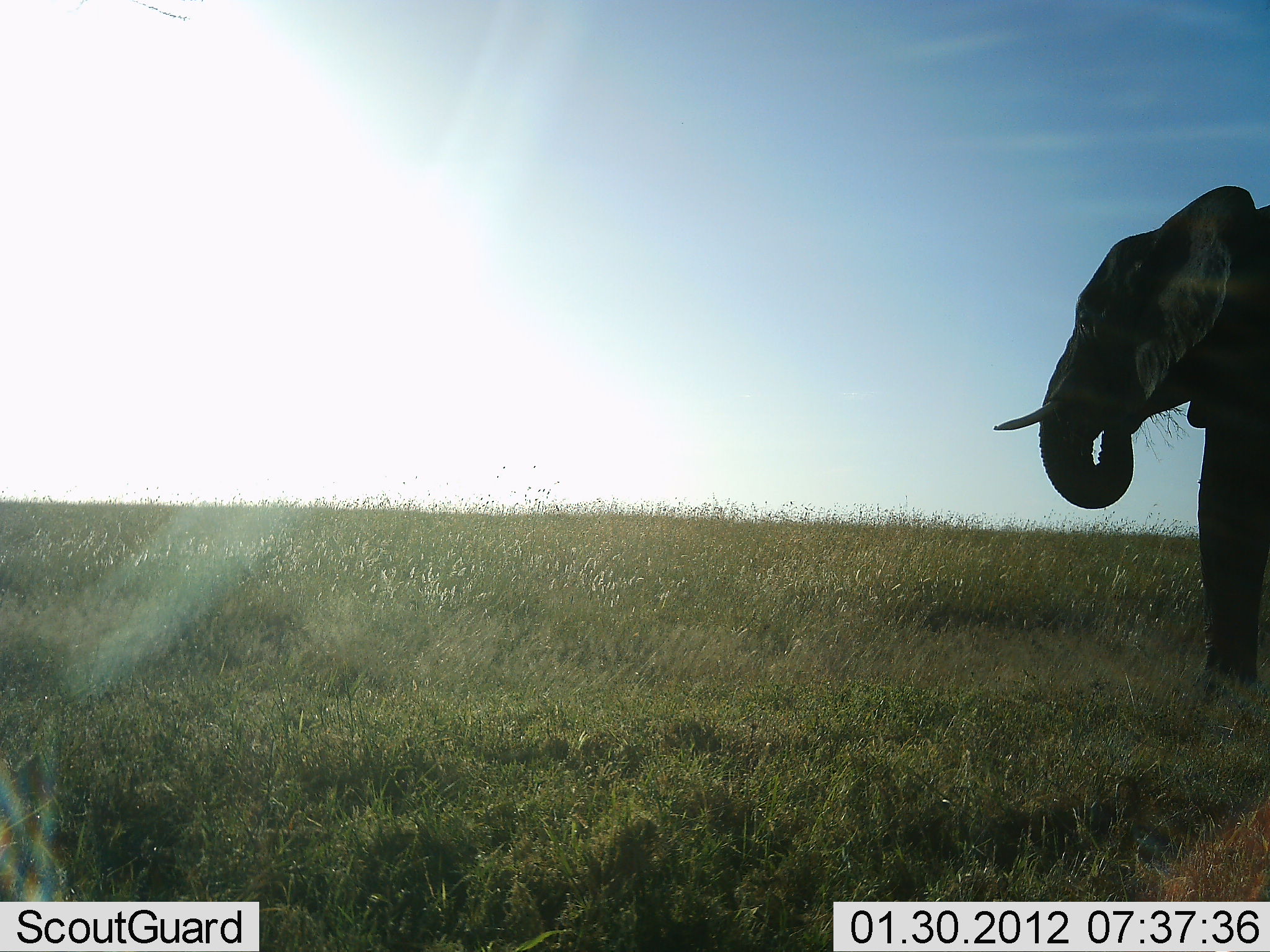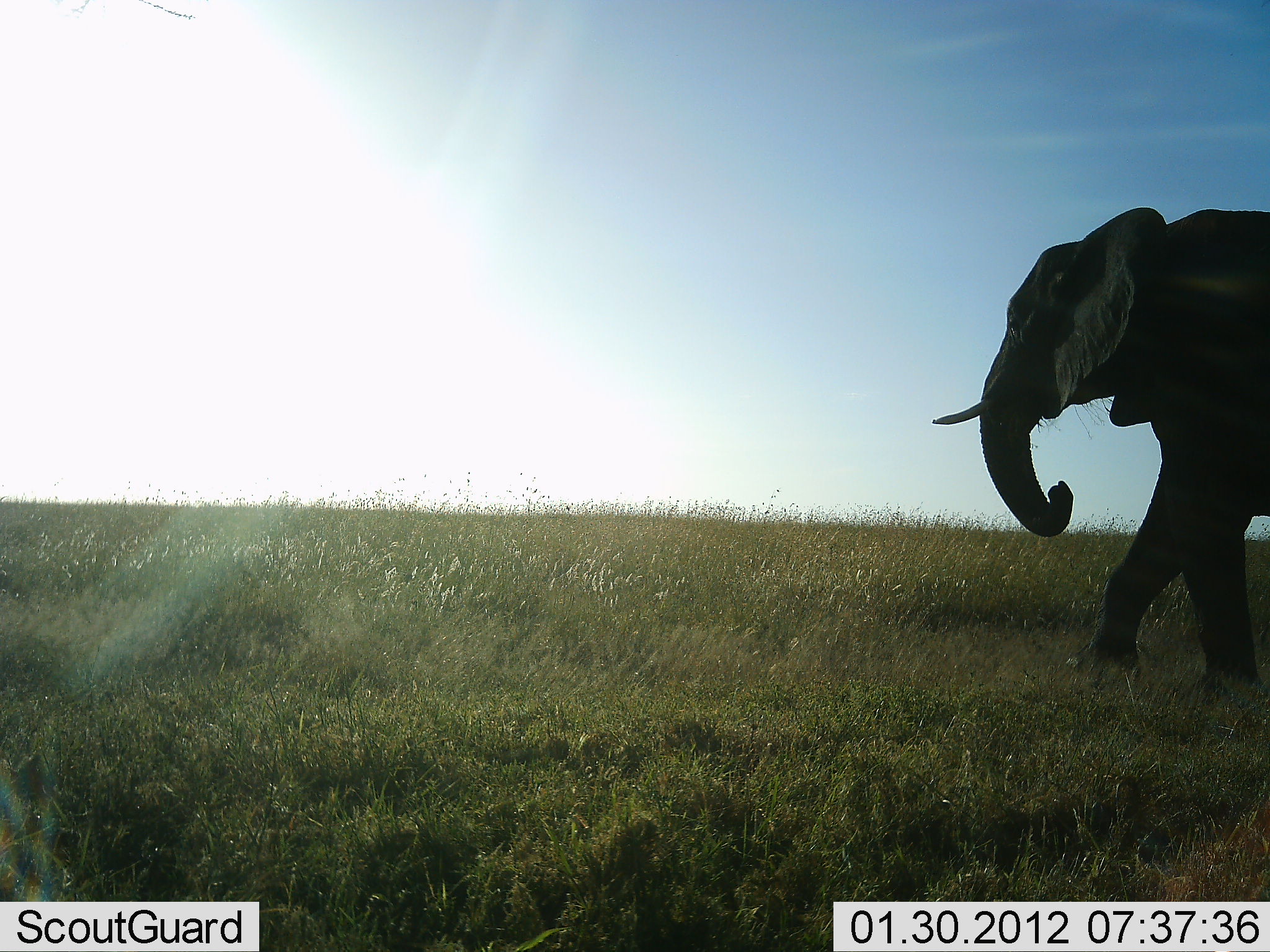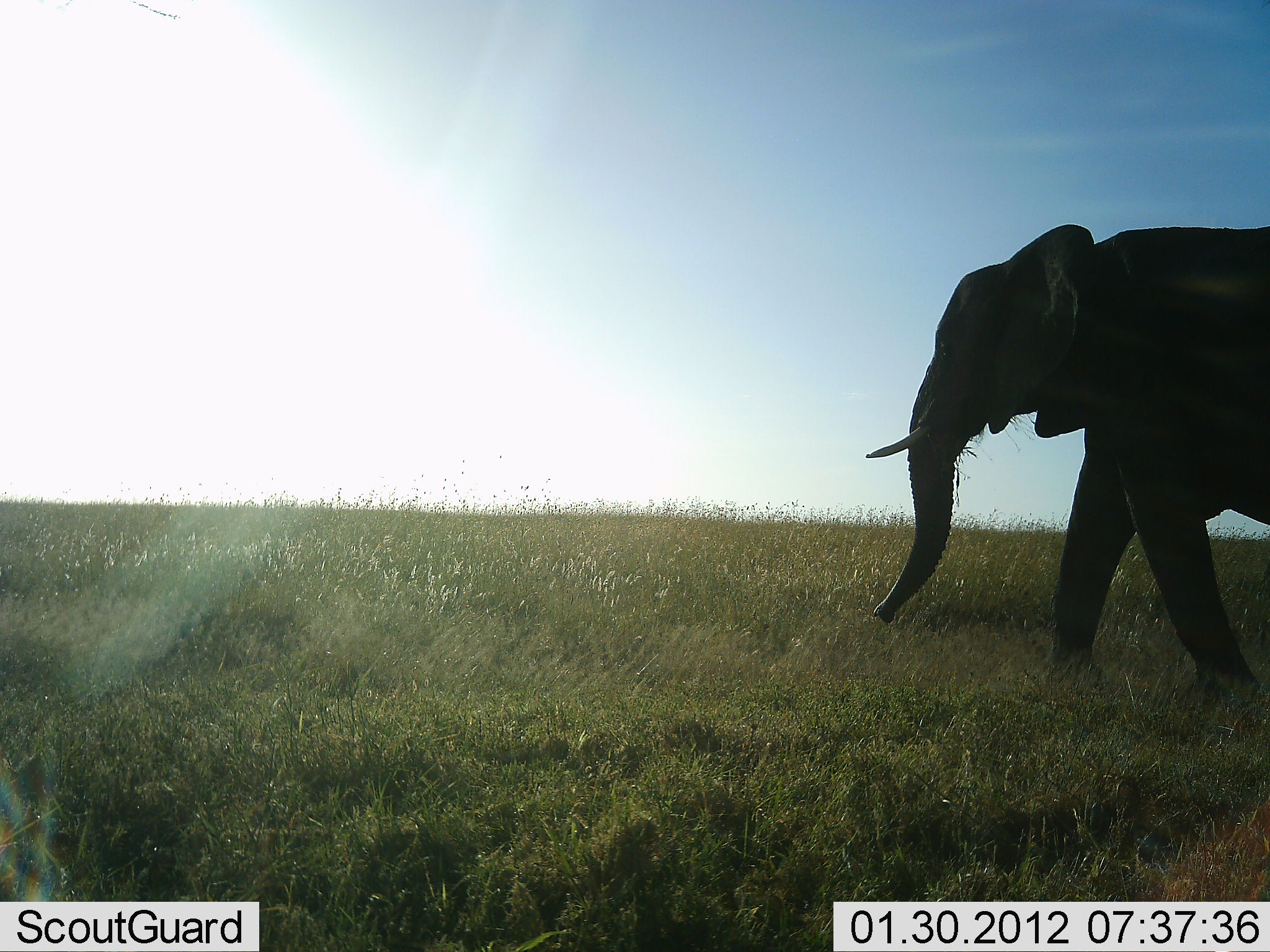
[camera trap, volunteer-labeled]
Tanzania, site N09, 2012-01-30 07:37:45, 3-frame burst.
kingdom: Animalia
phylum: Chordata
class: Mammalia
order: Proboscidea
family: Elephantidae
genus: Loxodonta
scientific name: Loxodonta africana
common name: african bush elephant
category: elephant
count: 1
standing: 4%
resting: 0%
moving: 84%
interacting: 0%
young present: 0%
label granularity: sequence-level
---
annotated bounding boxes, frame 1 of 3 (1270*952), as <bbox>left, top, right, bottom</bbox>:
animal: <bbox>992, 182, 1270, 689</bbox>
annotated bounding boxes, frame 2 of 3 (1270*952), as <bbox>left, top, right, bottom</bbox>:
animal: <bbox>925, 206, 1270, 698</bbox>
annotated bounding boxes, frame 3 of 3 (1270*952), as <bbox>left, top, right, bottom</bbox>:
animal: <bbox>864, 224, 1270, 705</bbox>